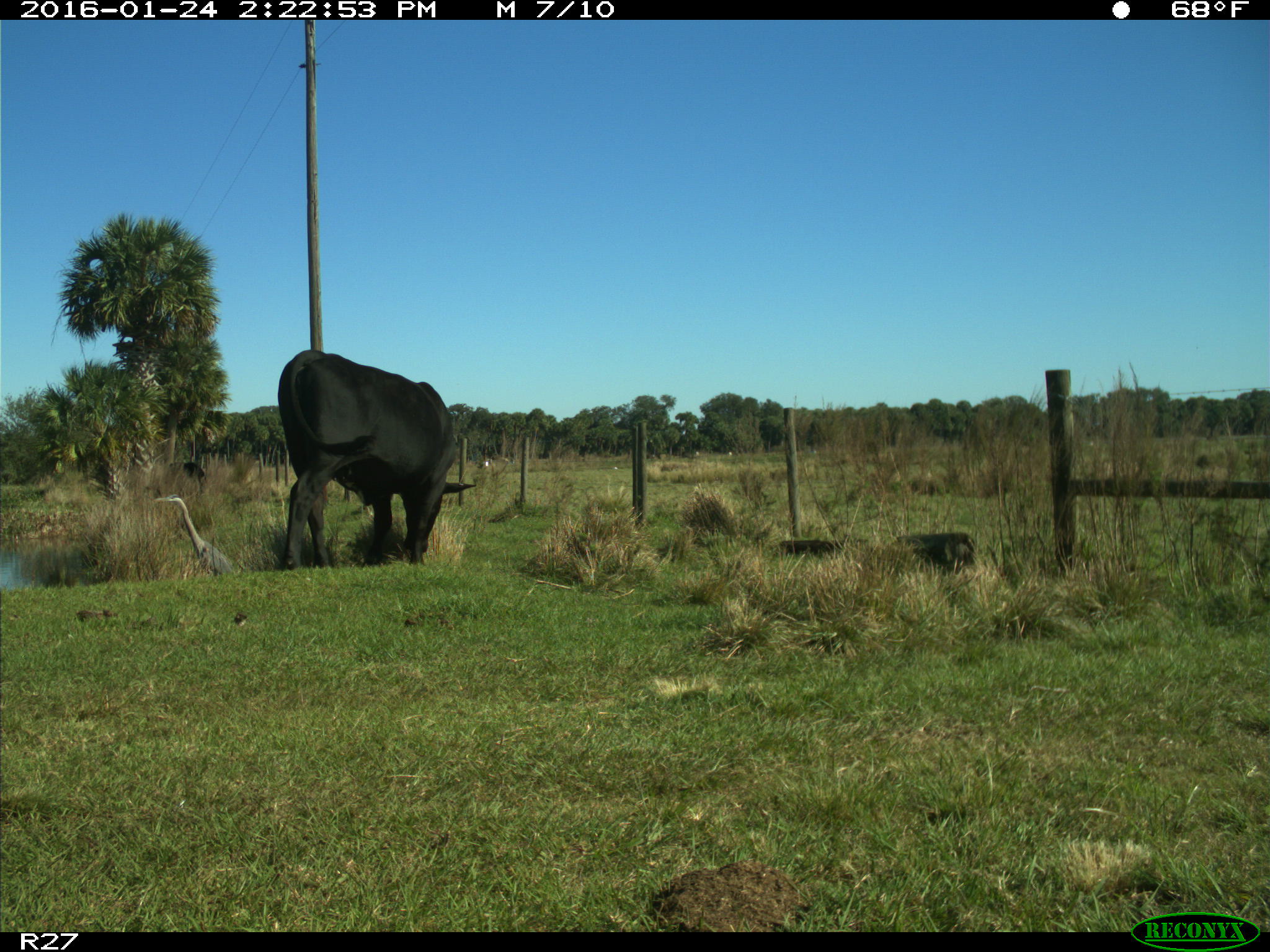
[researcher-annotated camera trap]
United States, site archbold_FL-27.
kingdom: Animalia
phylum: Chordata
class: Mammalia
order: Artiodactyla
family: Bovidae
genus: Bos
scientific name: Bos taurus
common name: domestic cow